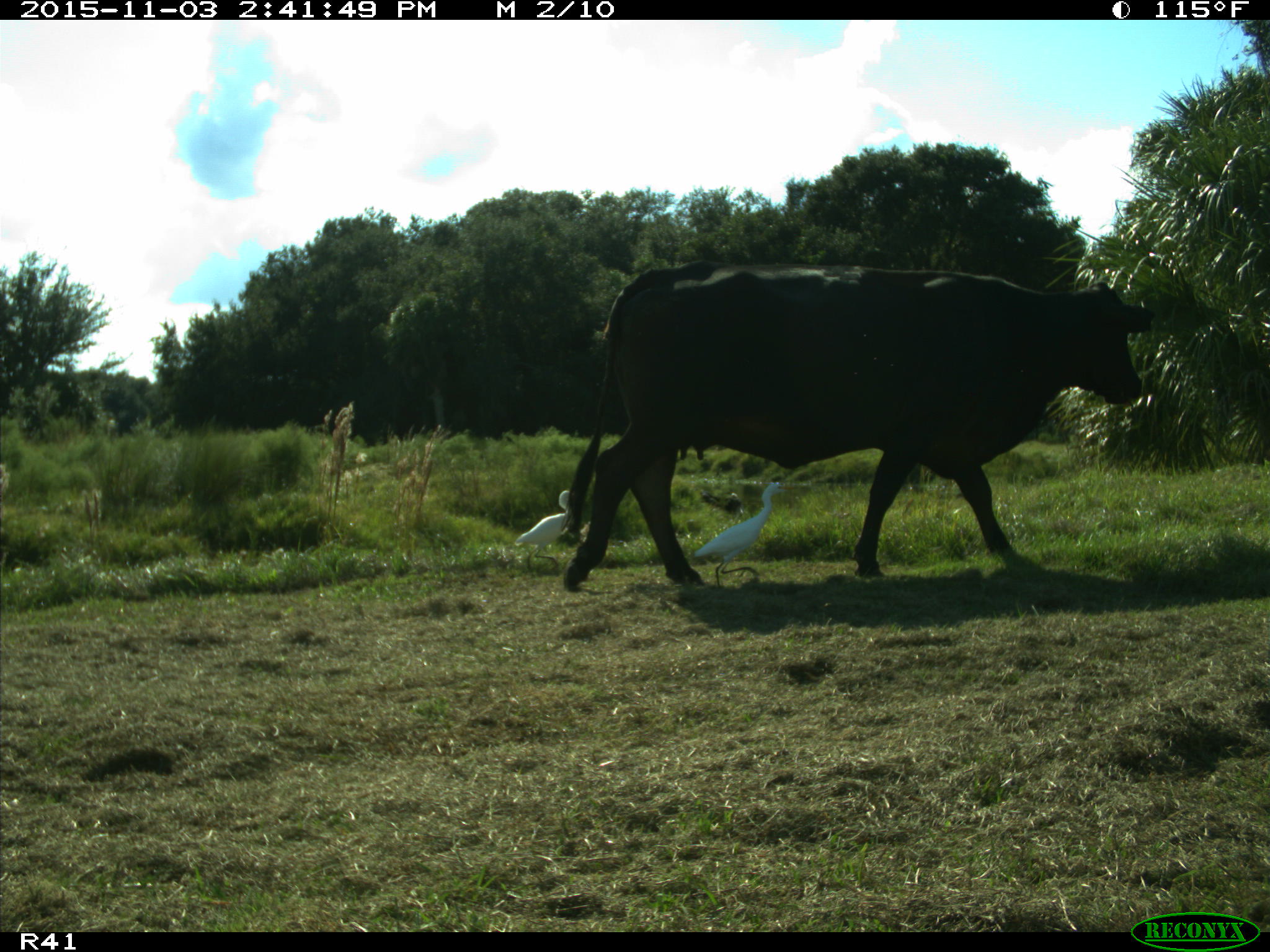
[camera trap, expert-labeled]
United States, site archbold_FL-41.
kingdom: Animalia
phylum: Chordata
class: Mammalia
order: Artiodactyla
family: Bovidae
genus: Bos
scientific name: Bos taurus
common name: domestic cow